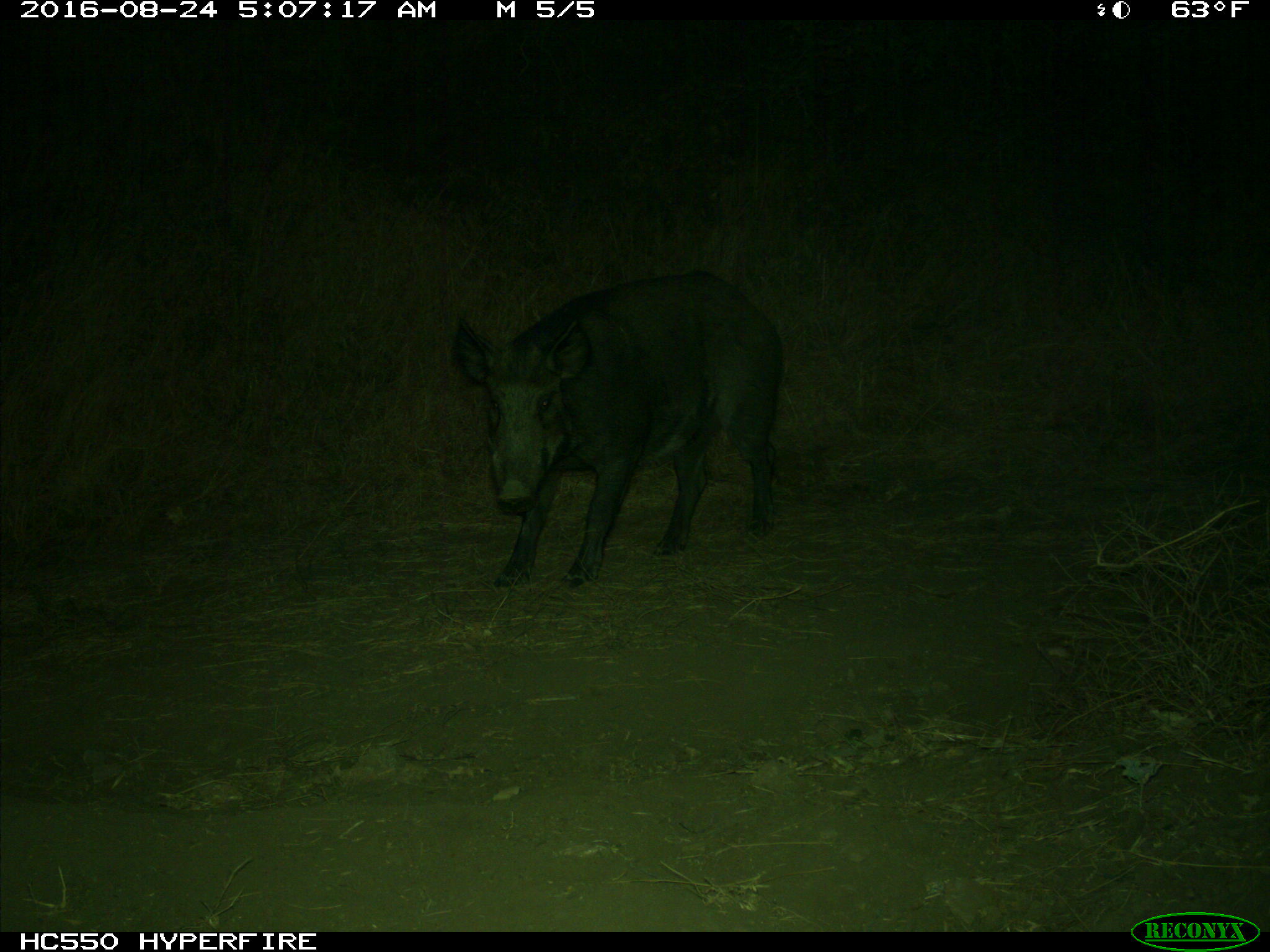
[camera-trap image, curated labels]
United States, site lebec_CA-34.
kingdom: Animalia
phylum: Chordata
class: Mammalia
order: Artiodactyla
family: Suidae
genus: Sus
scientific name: Sus scrofa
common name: wild boar